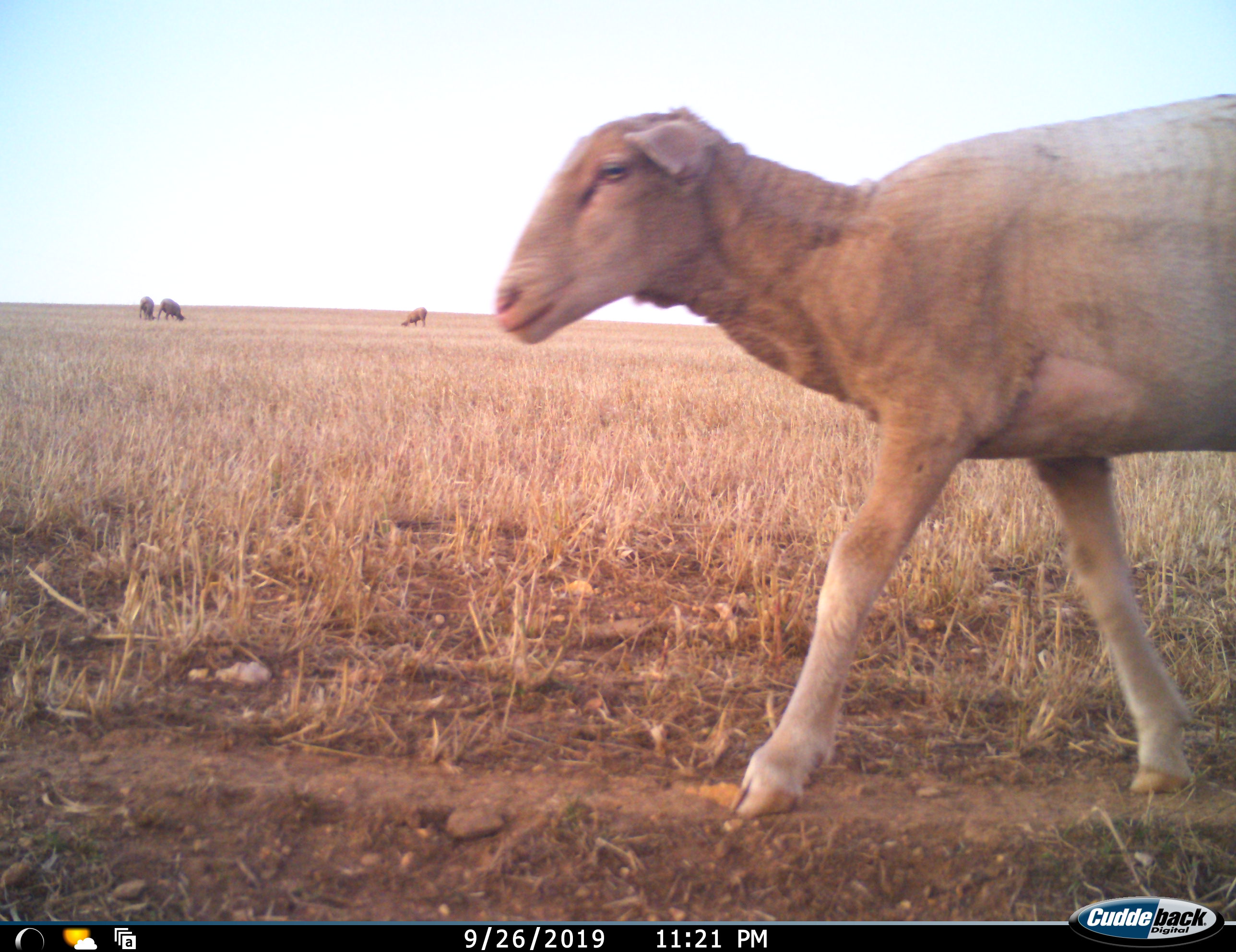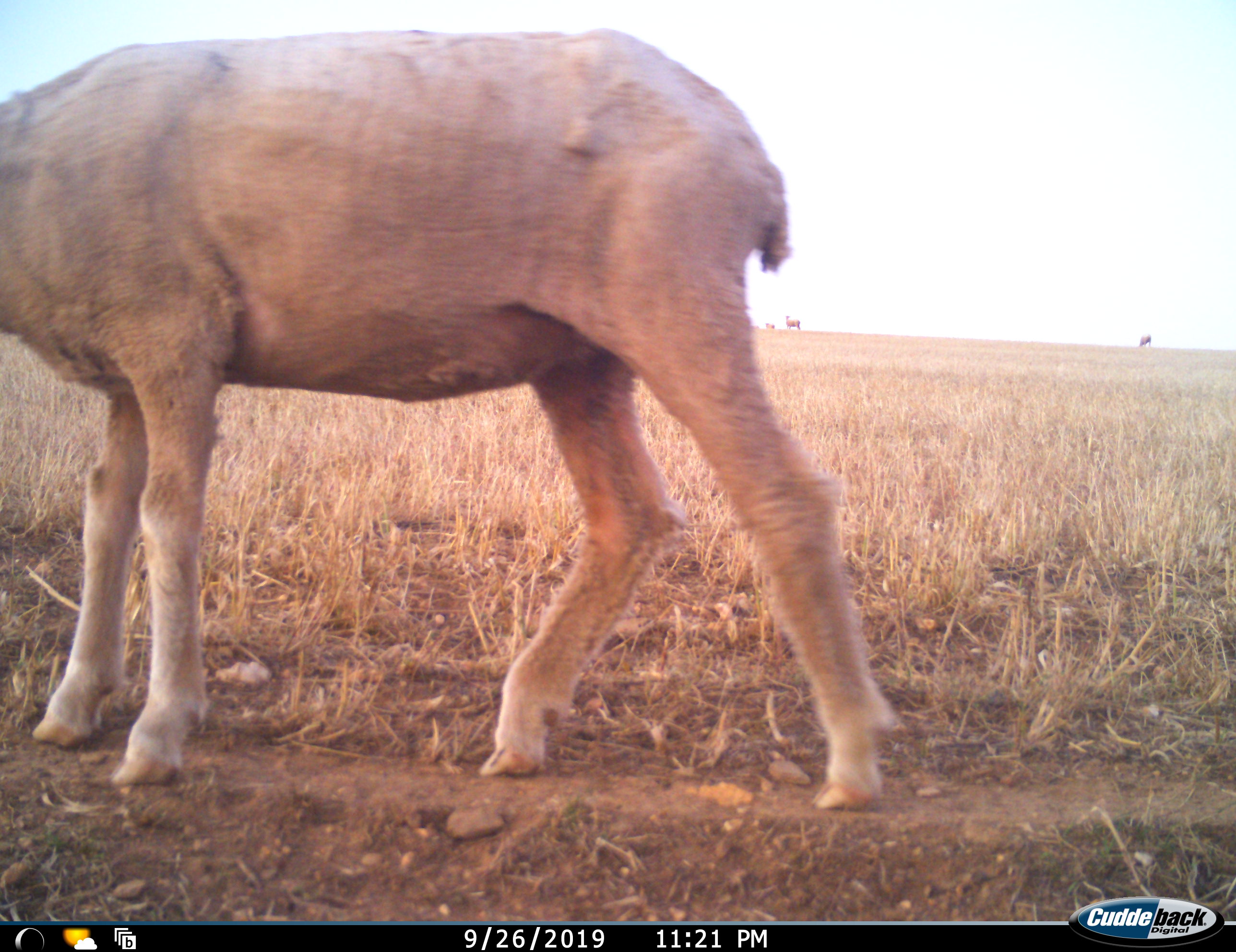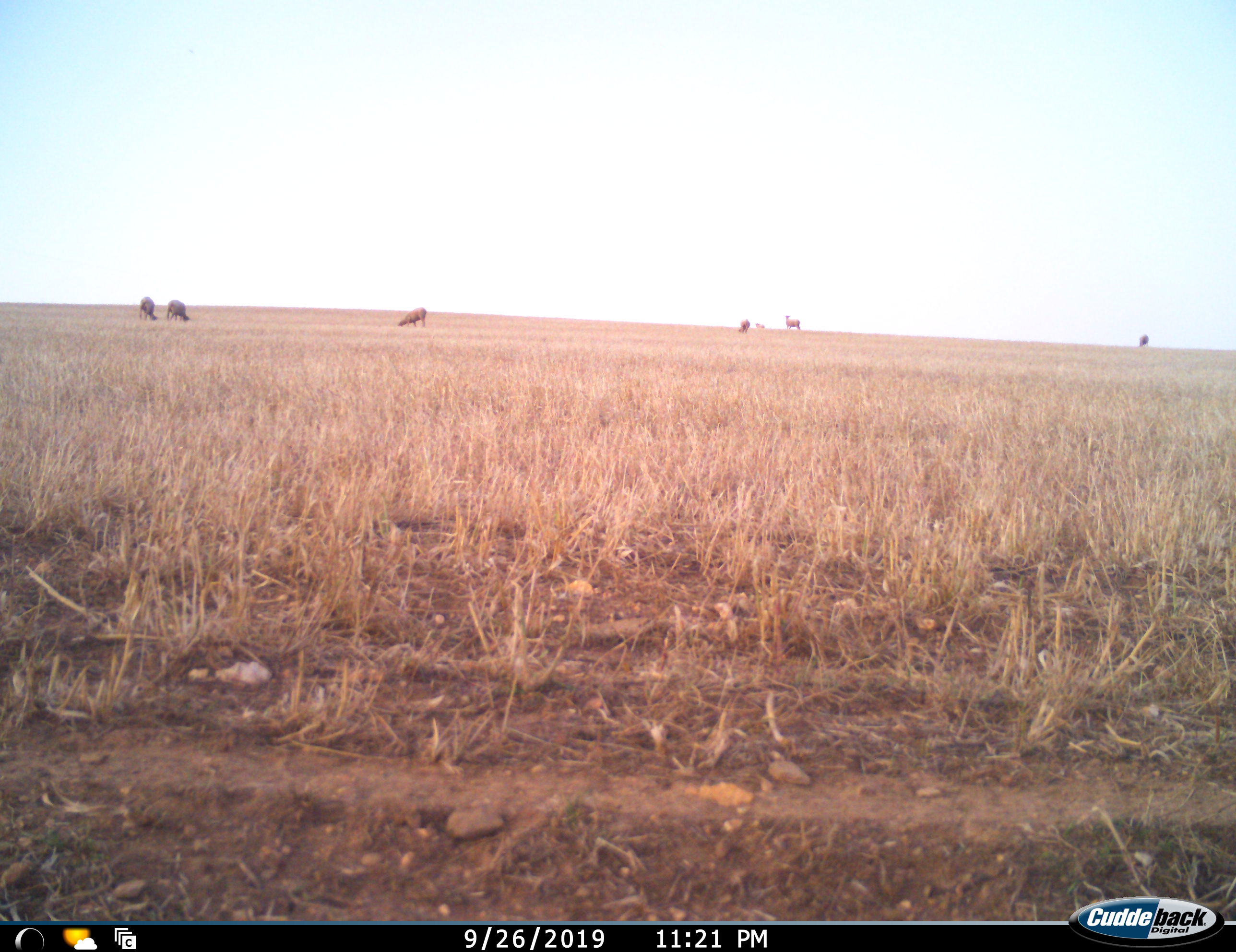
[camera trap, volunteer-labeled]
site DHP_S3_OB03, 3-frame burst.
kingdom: Animalia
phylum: Chordata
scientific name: Vertebrata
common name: domestic animal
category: domesticanimal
Domesticanimal (domestic animal) (Vertebrata), count 8. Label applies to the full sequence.